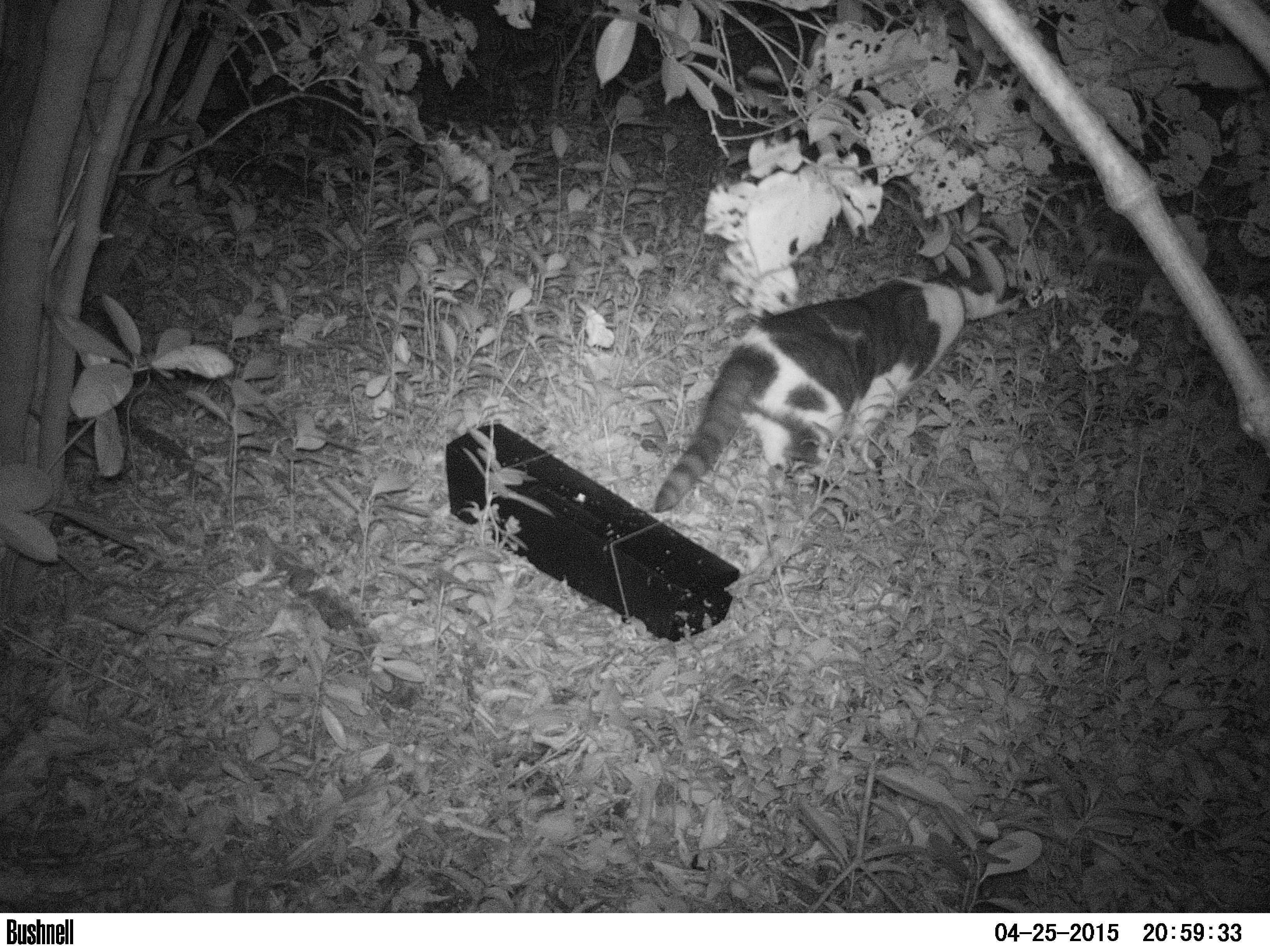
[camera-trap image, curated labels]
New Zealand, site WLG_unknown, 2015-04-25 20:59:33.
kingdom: Animalia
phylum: Chordata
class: Mammalia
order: Carnivora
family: Felidae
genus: Felis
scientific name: Felis catus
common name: domestic cat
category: cat